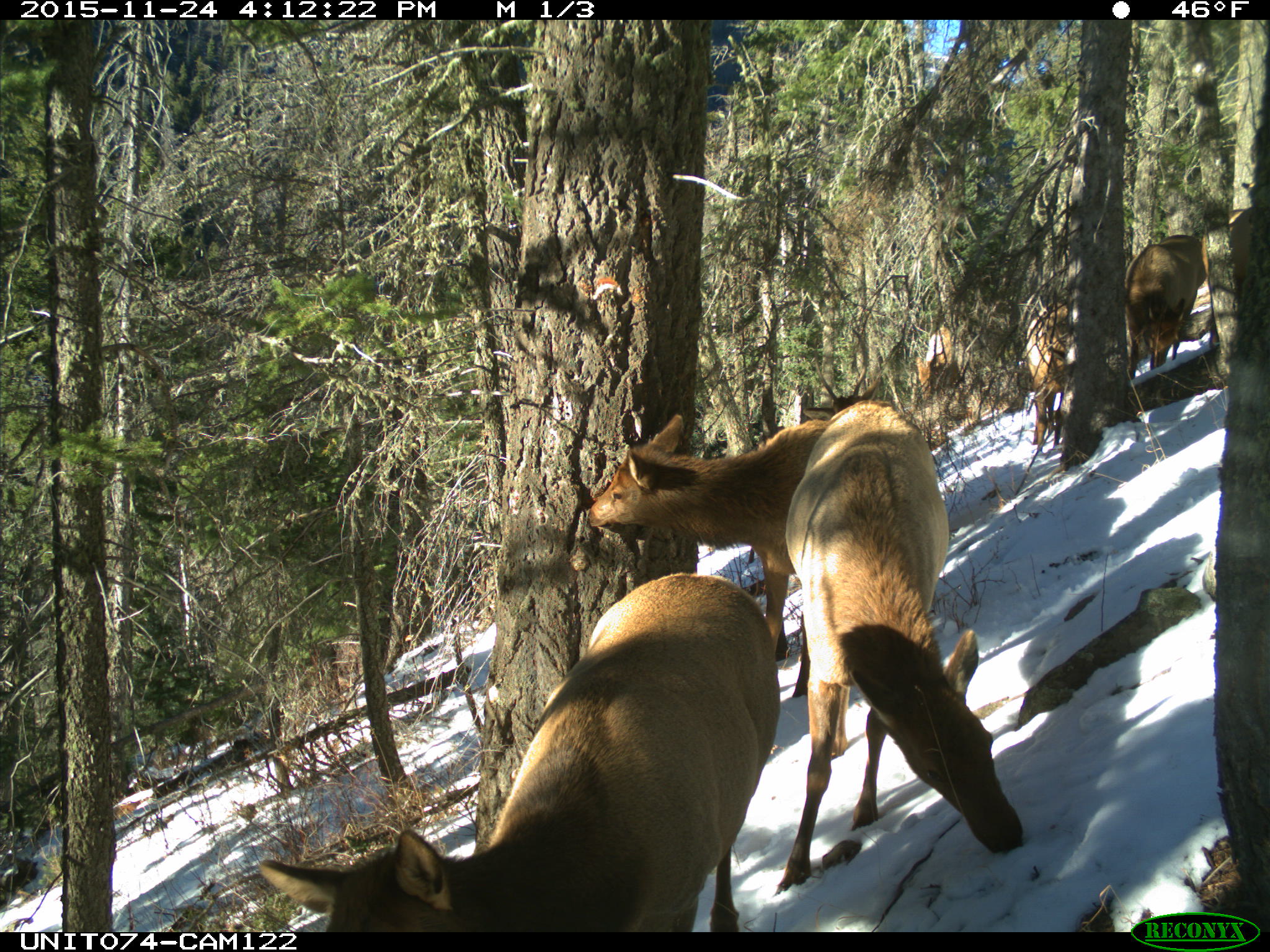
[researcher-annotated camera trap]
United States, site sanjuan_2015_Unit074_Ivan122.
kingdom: Animalia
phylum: Chordata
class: Mammalia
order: Artiodactyla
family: Cervidae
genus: Cervus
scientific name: Cervus elaphus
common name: red deer